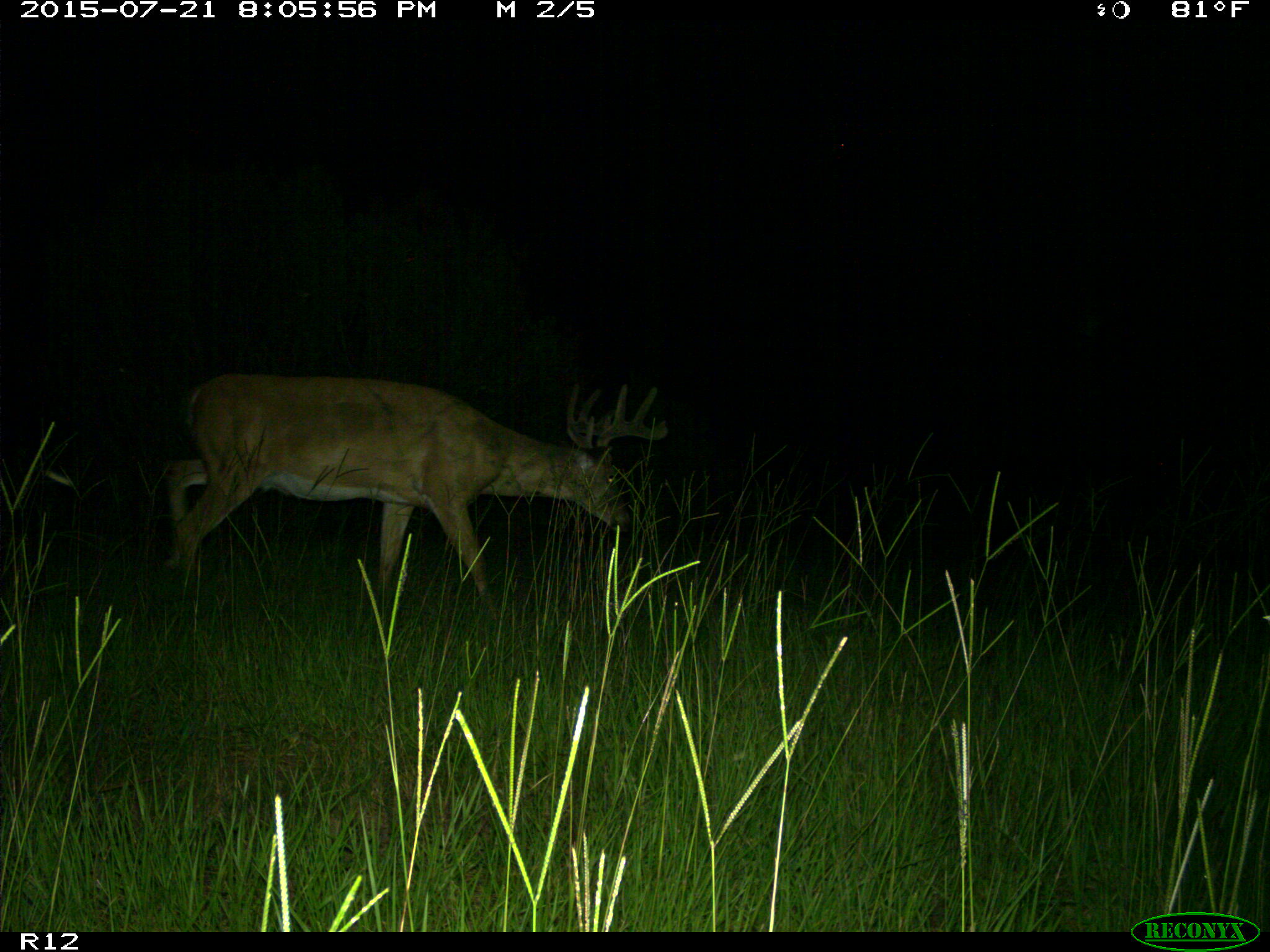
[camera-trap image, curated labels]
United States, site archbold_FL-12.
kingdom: Animalia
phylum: Chordata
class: Mammalia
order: Artiodactyla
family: Cervidae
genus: Odocoileus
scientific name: Odocoileus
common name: deer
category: unidentified deer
Unidentified deer (deer) (Odocoileus).